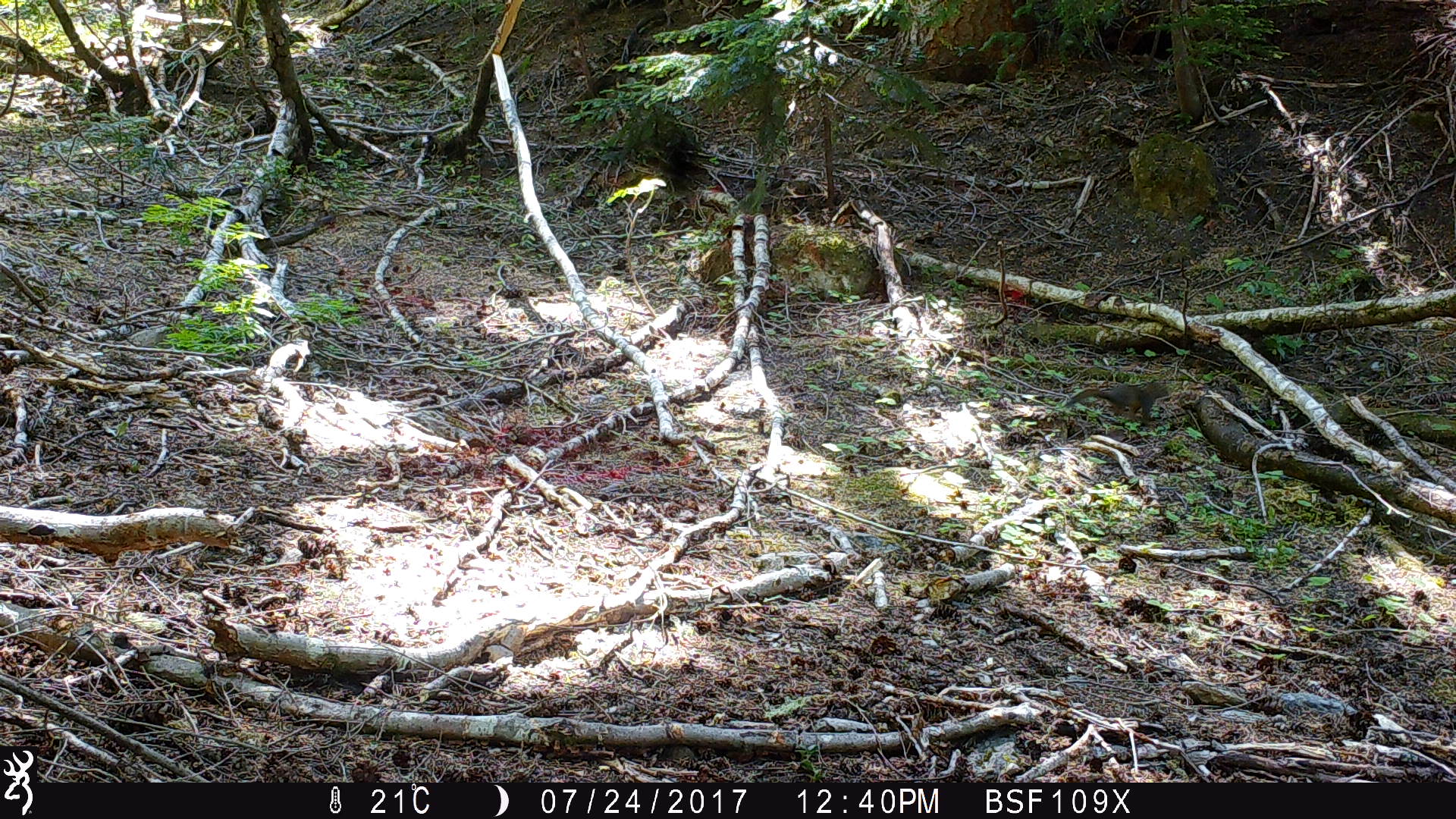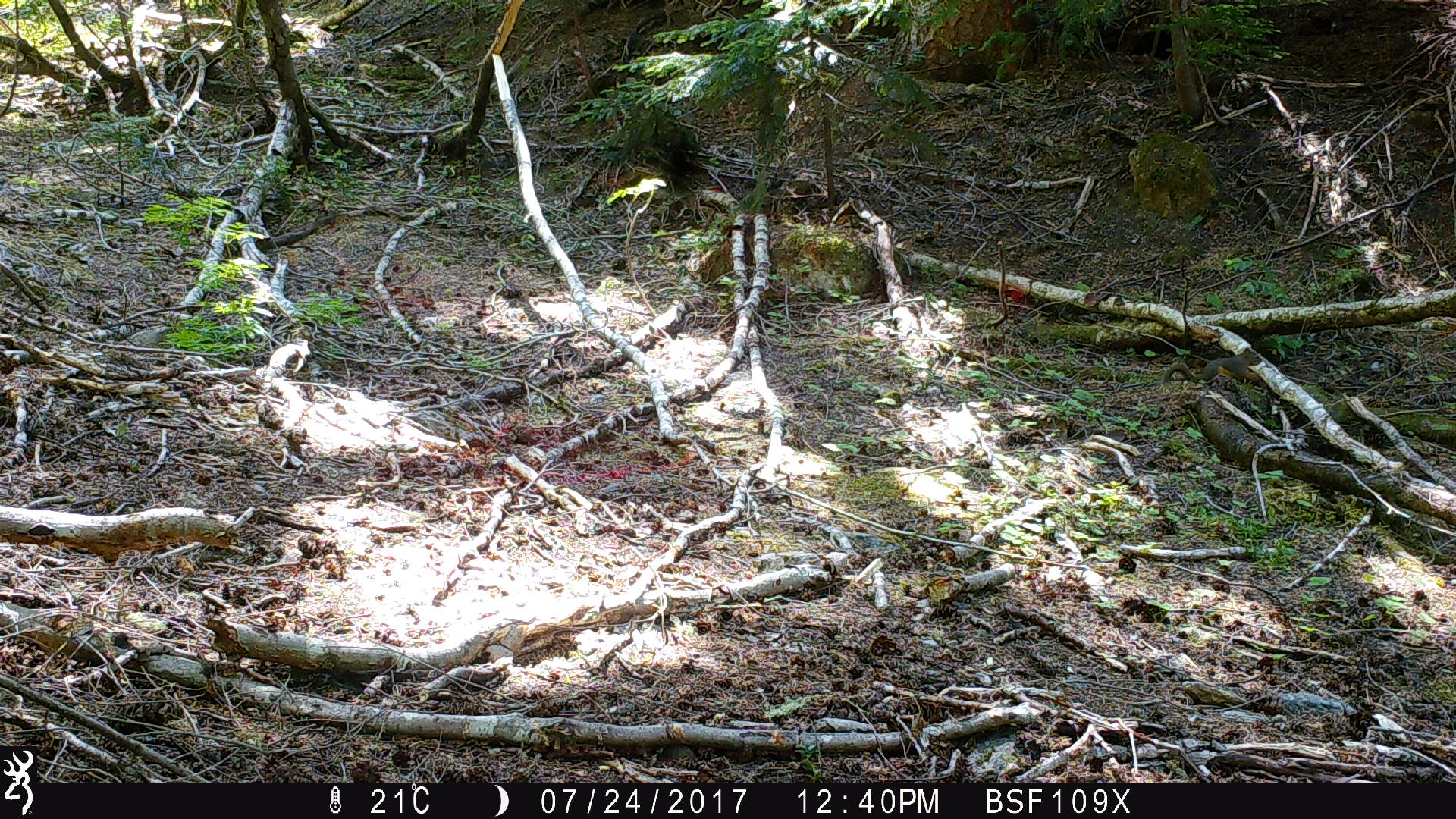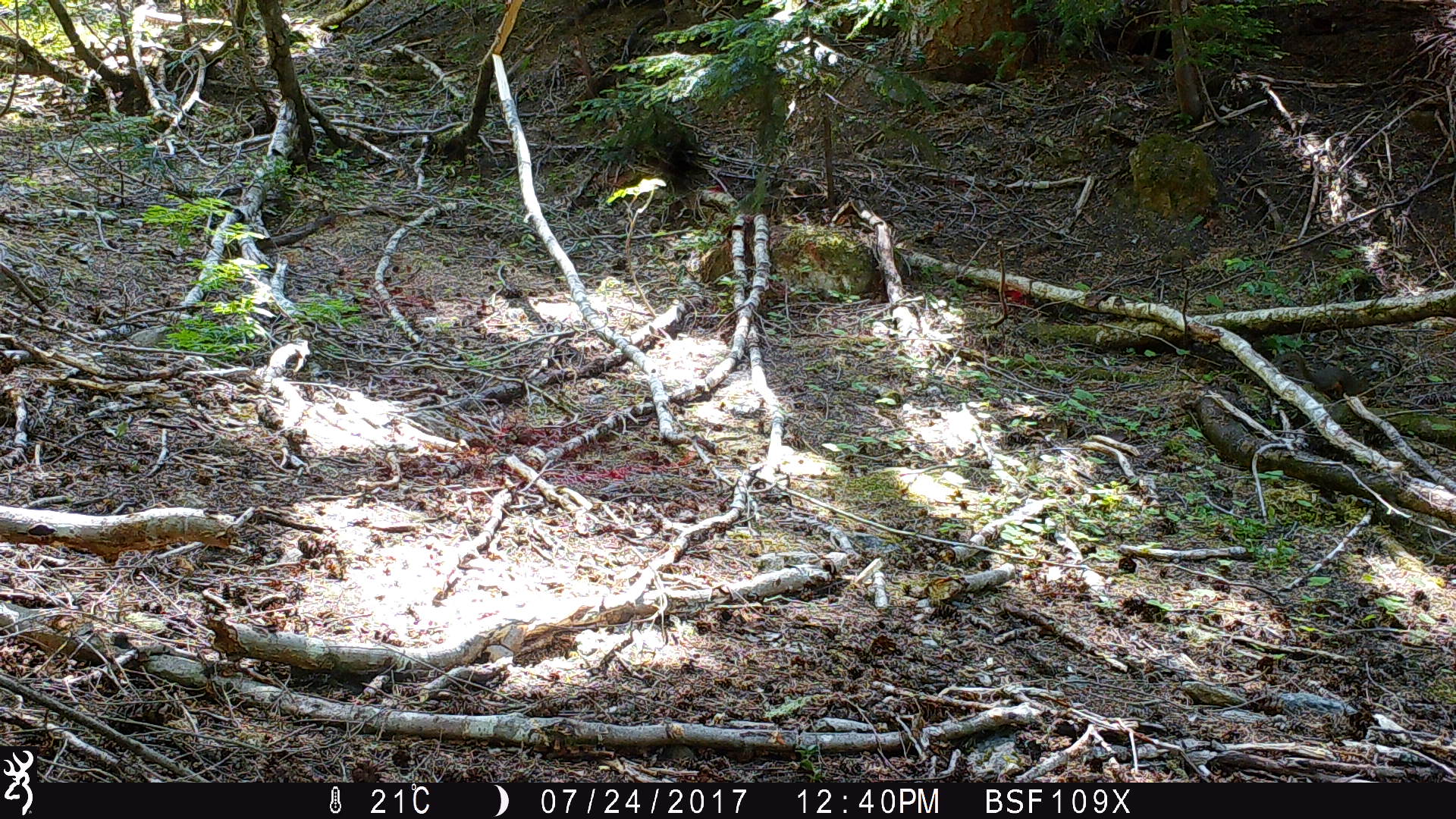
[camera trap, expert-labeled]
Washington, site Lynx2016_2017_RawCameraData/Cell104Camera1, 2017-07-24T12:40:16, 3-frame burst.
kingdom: Animalia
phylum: Chordata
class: Mammalia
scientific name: Mammalia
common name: small mammal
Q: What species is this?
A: Small mammal (Mammalia).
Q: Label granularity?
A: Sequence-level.